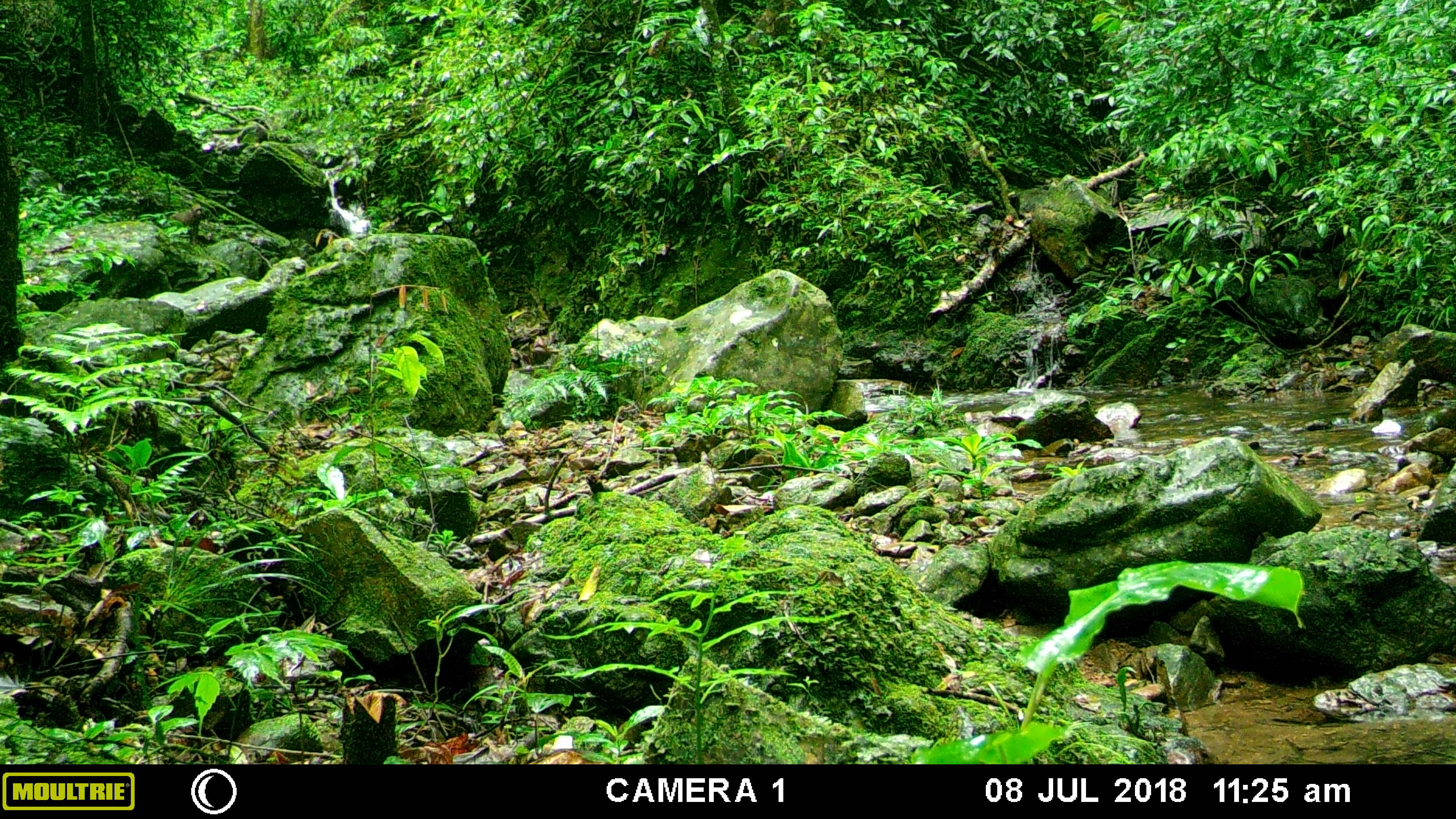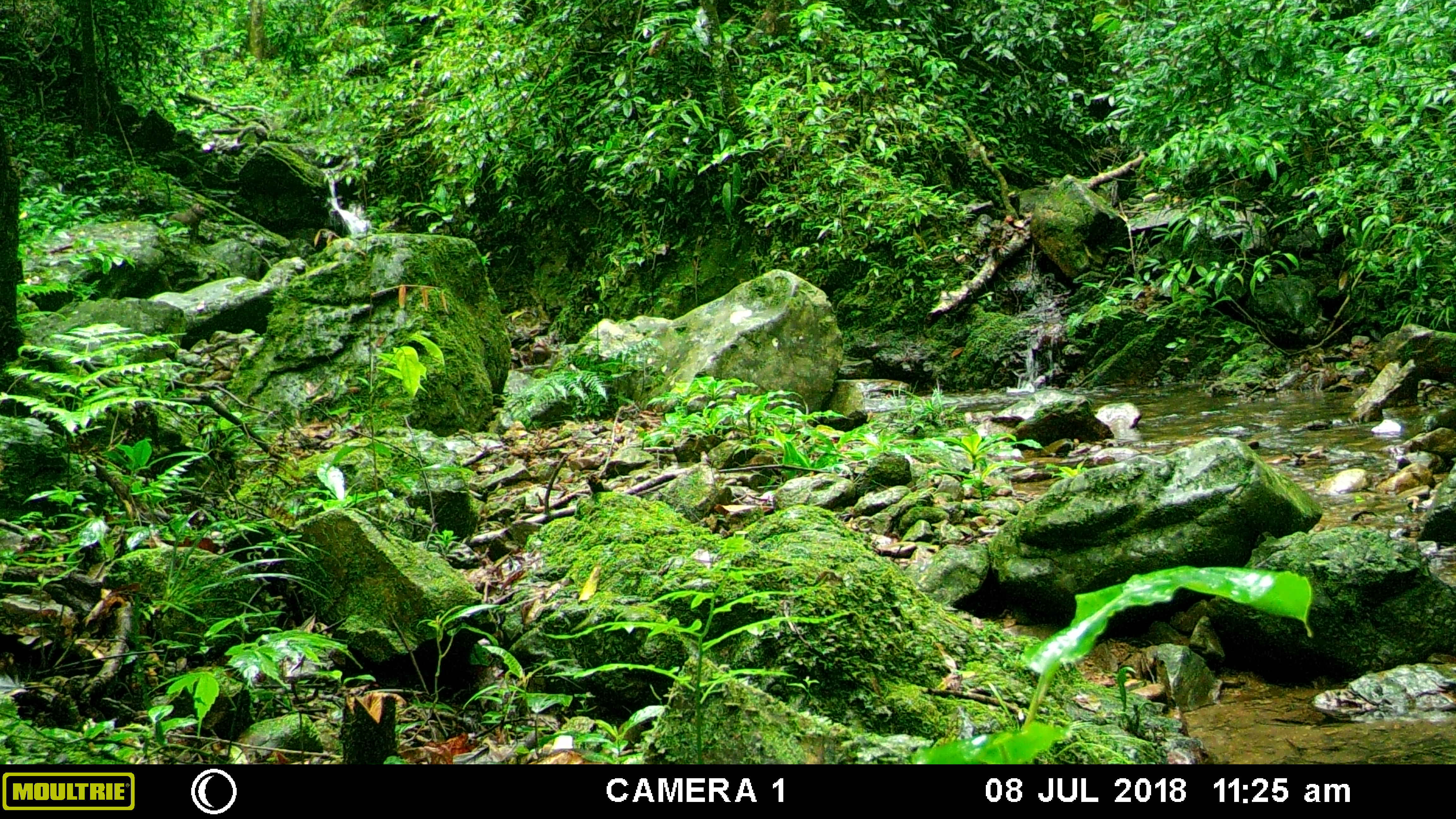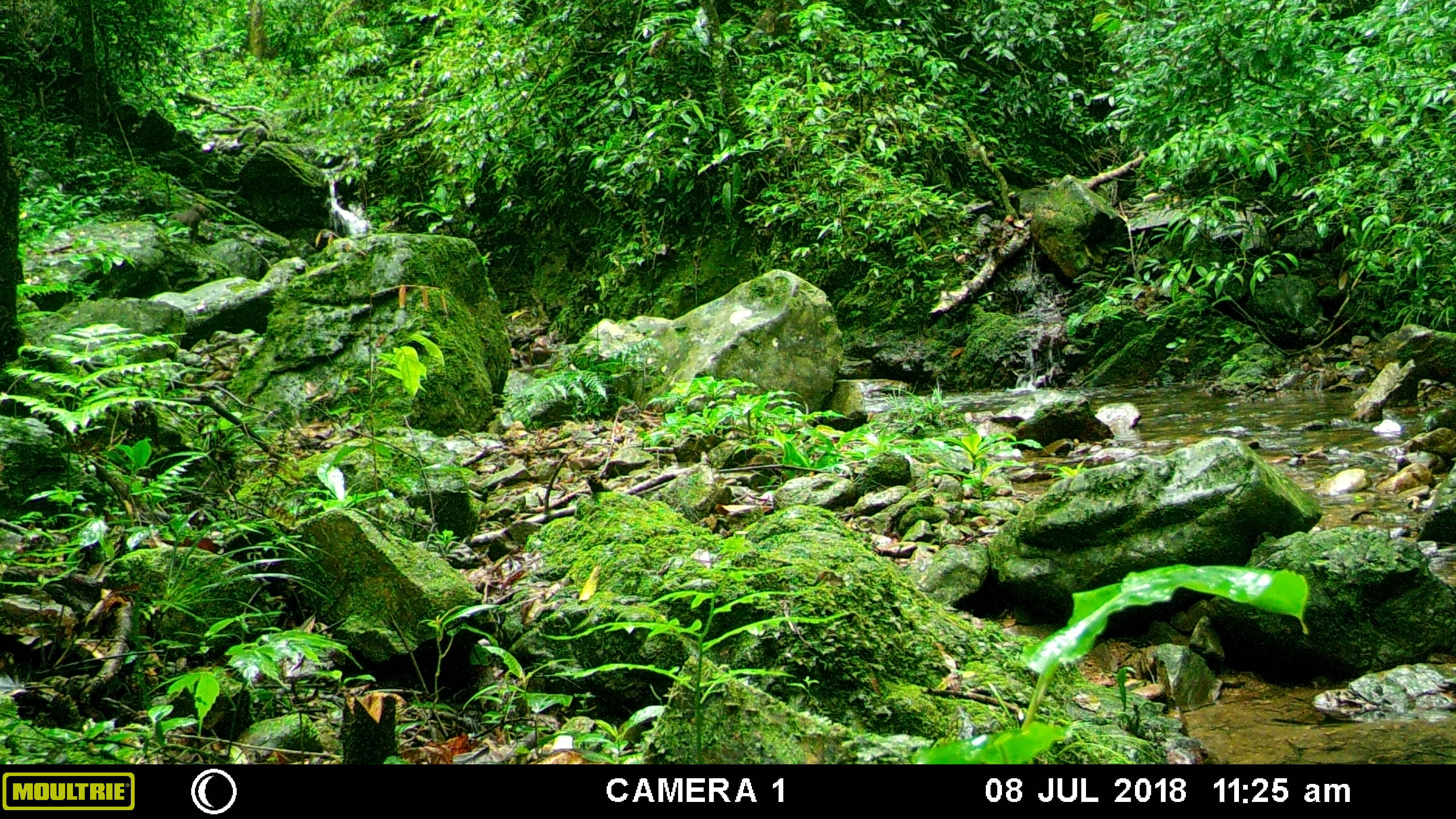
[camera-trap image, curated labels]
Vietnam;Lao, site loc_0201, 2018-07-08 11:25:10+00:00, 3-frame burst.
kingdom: Animalia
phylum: Chordata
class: Mammalia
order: Primates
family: Cercopithecidae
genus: Macaca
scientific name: Macaca arctoides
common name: stump-tailed macaque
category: stump tailed macaque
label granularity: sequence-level